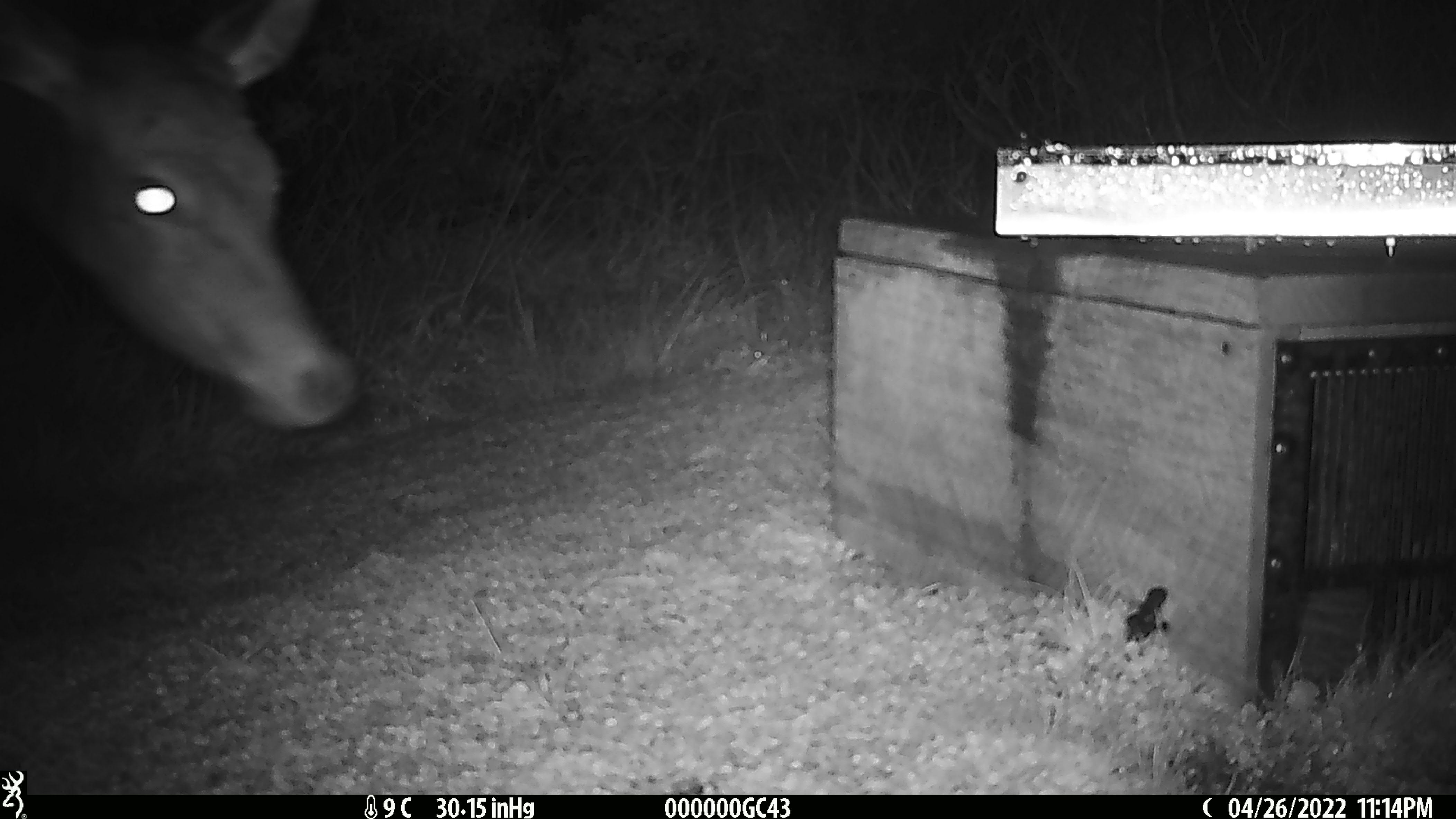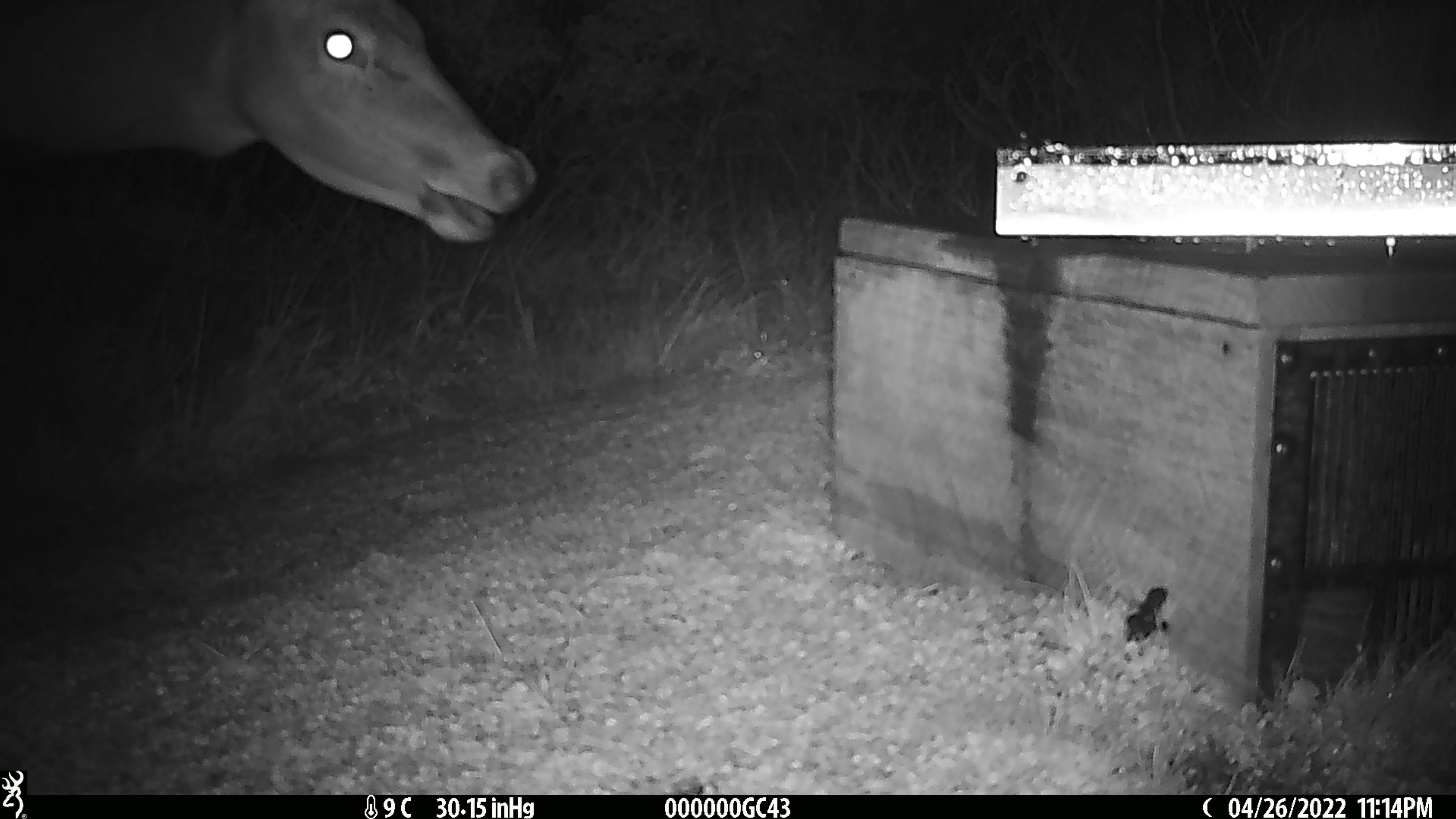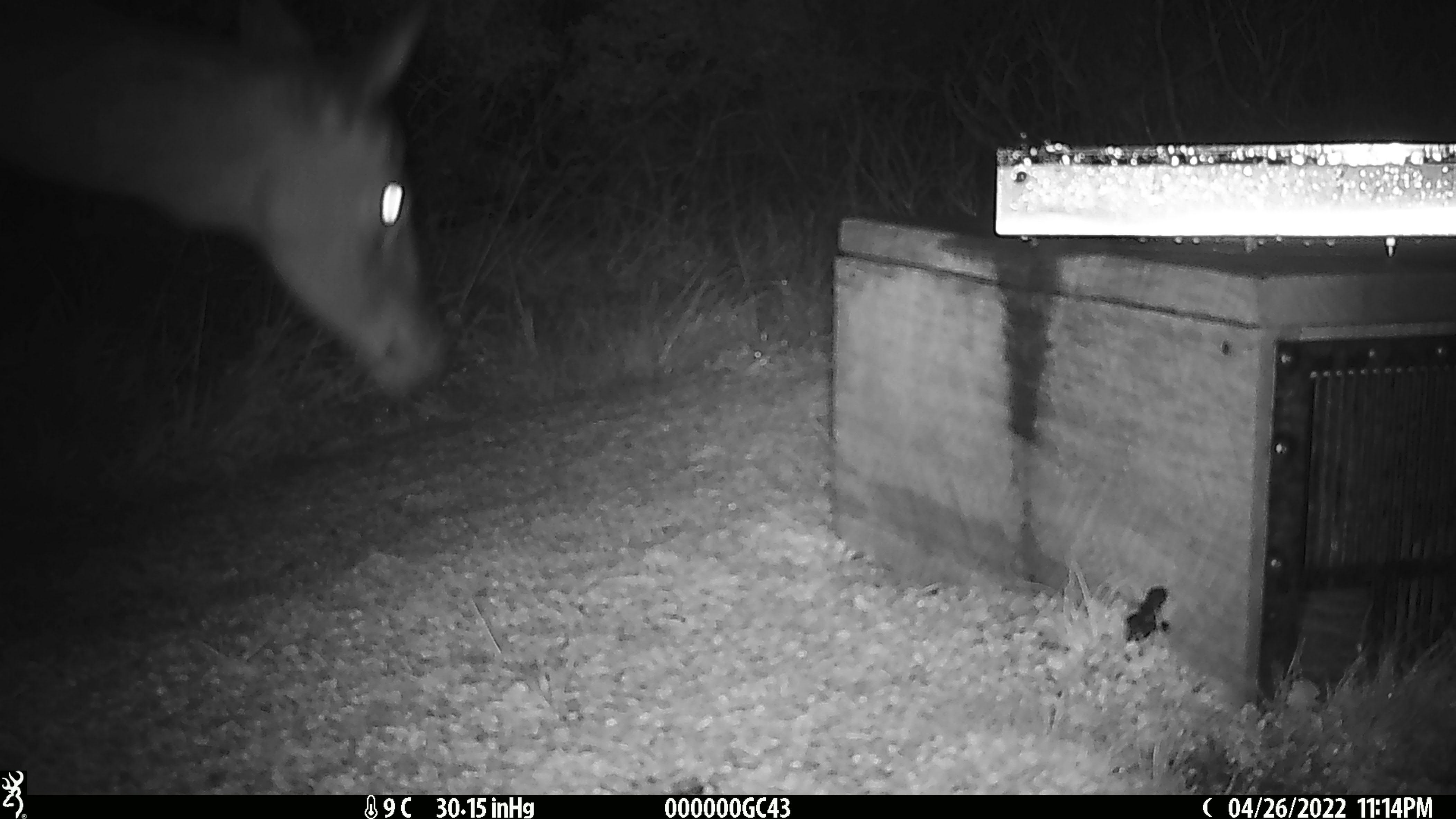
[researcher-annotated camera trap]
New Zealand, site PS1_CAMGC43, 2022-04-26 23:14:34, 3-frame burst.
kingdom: Animalia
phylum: Chordata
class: Mammalia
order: Artiodactyla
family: Cervidae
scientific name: Cervidae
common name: deer